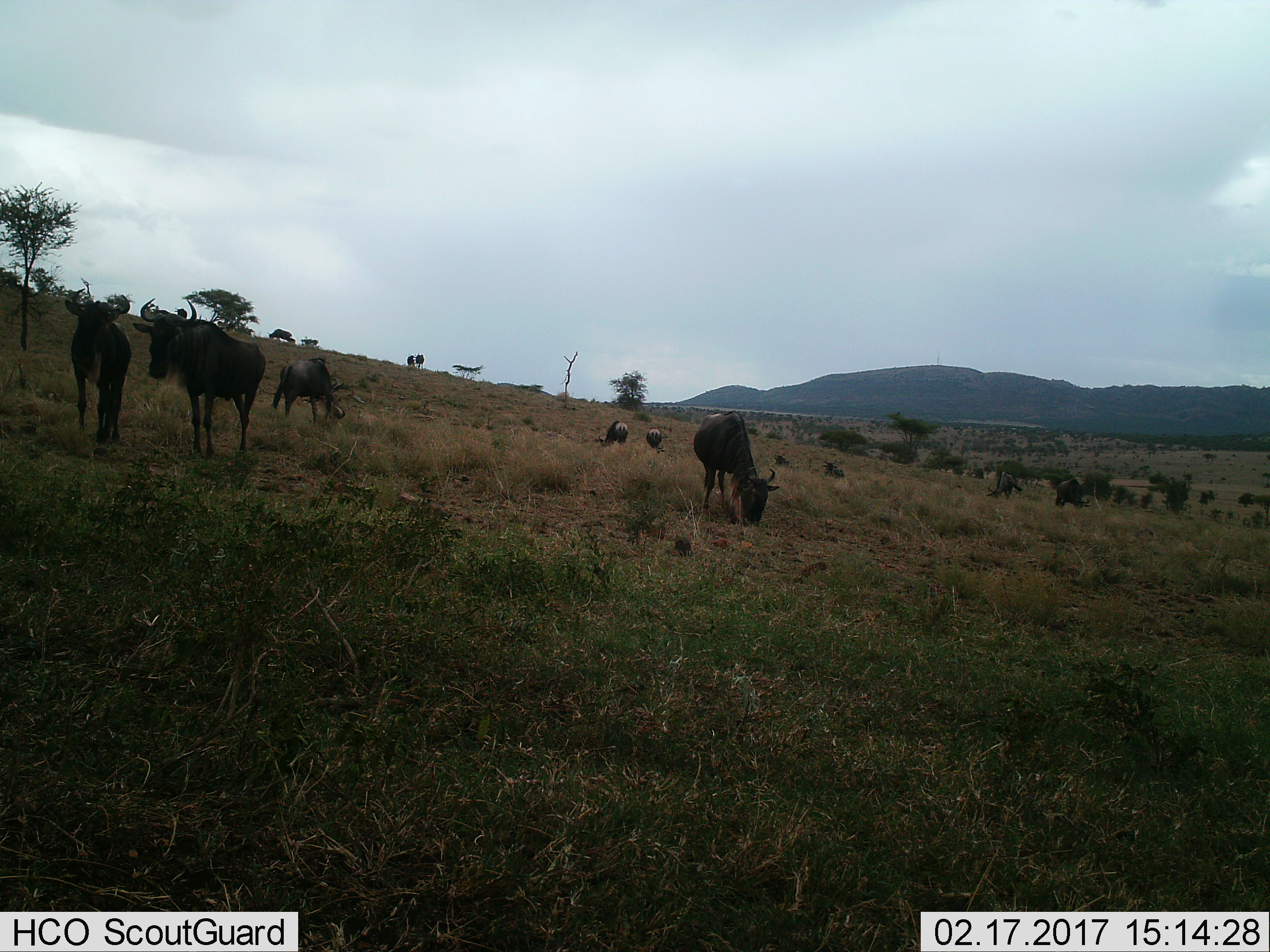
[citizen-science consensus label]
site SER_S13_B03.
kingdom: Animalia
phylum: Chordata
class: Mammalia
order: Artiodactyla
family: Bovidae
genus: Connochaetes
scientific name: Connochaetes taurinus taurinus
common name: blue wildebeest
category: wildebeestblue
Wildebeestblue (blue wildebeest) (Connochaetes taurinus taurinus), count 11-50. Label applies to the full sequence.